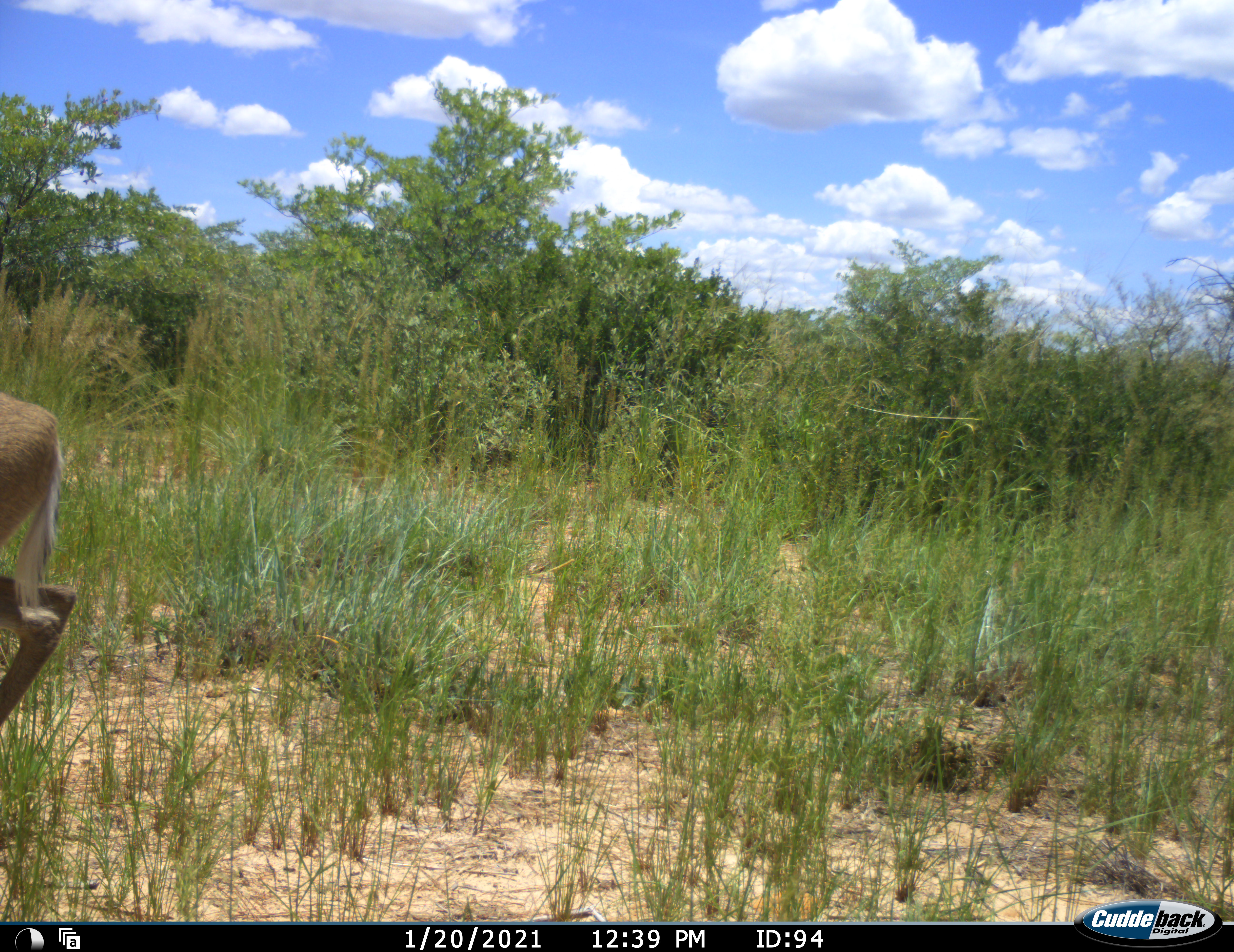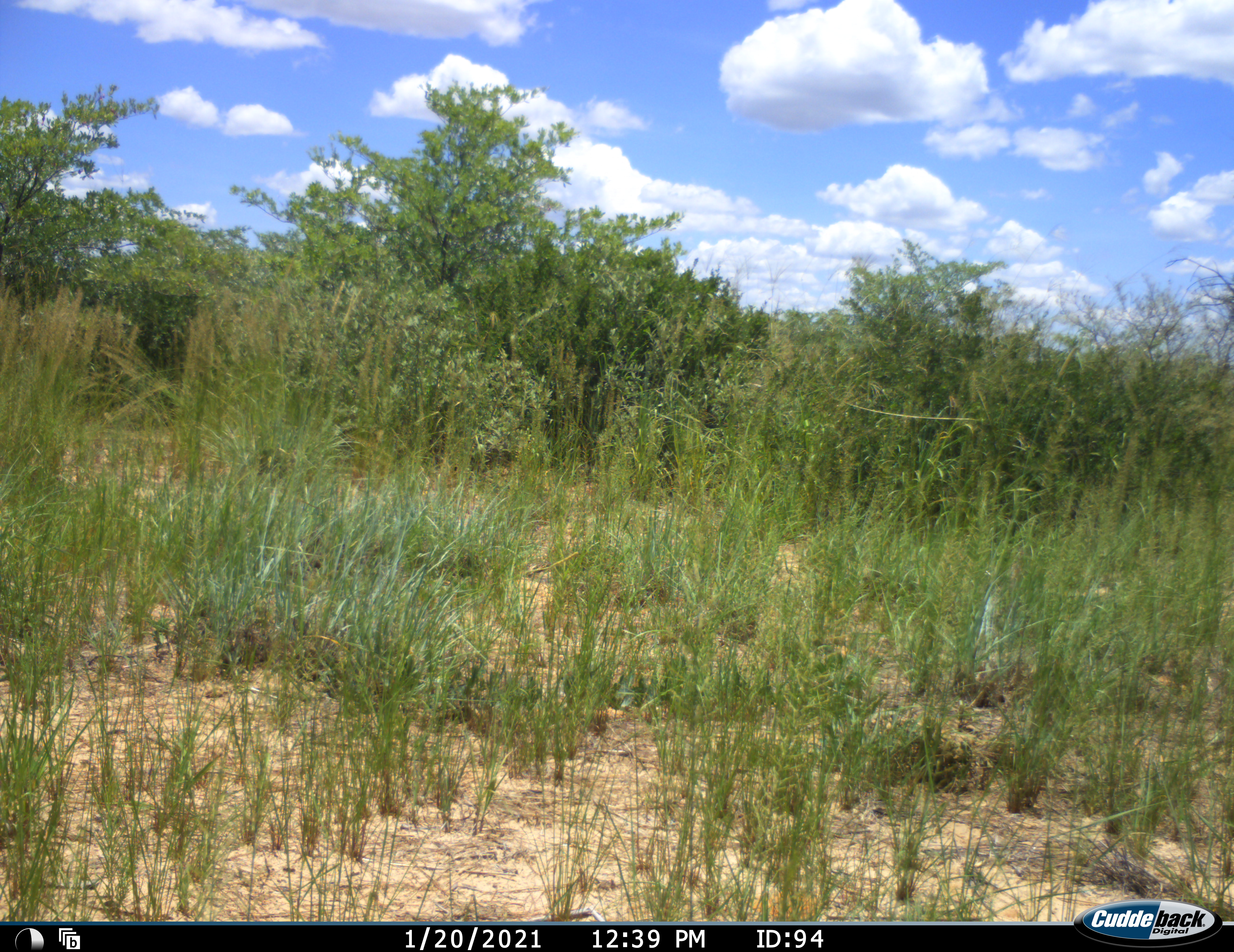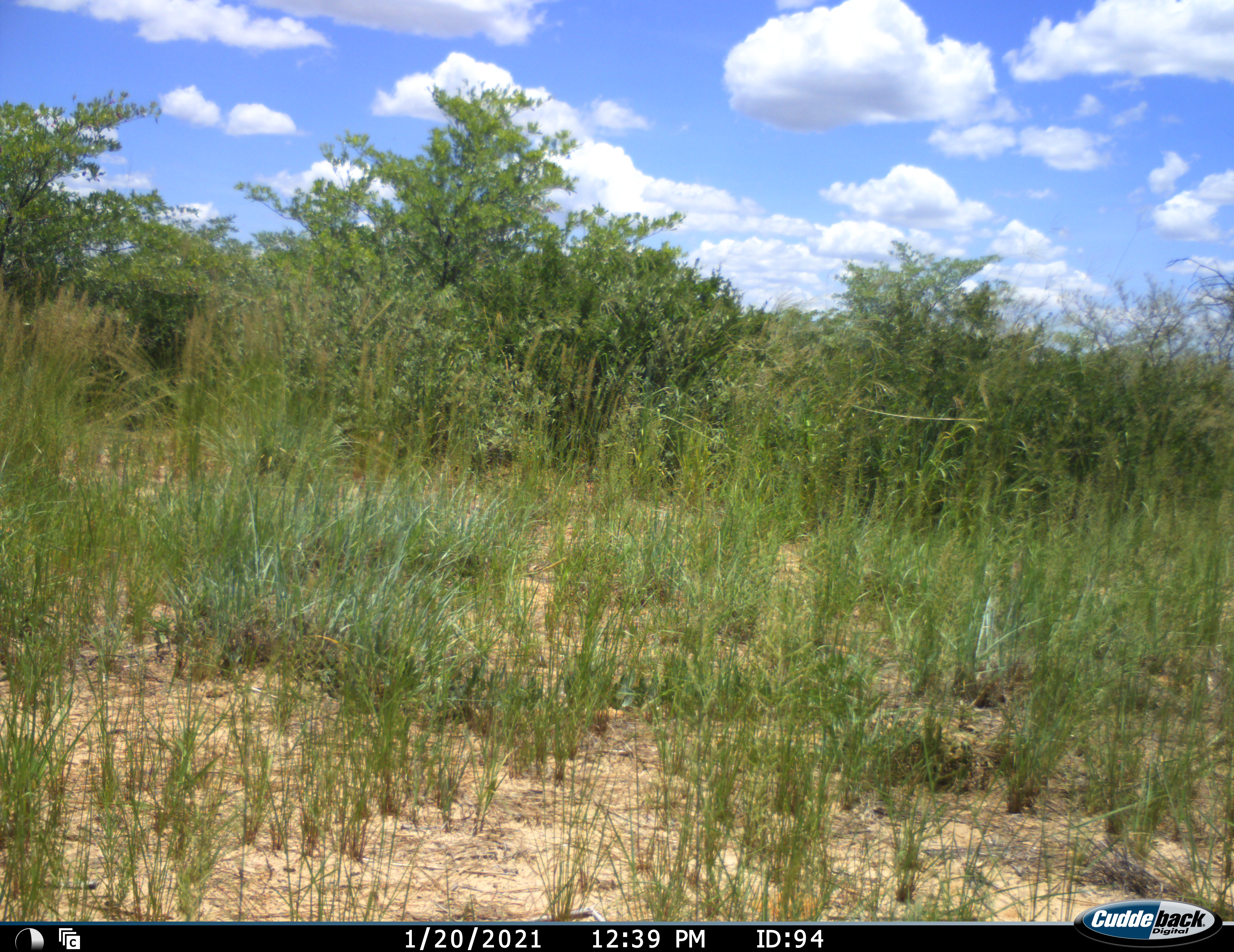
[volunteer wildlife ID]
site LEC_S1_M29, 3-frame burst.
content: unidentified animal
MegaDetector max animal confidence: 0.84